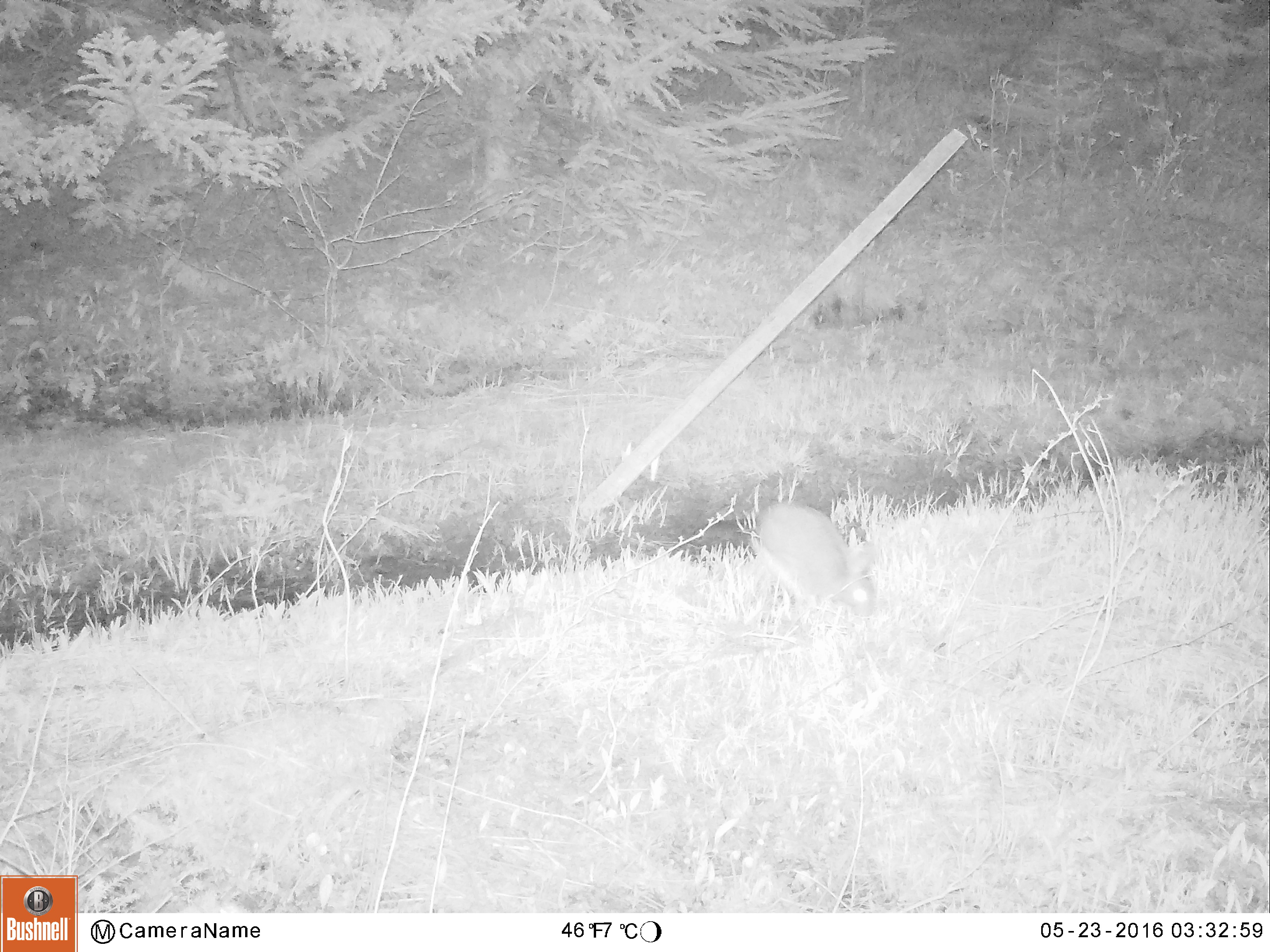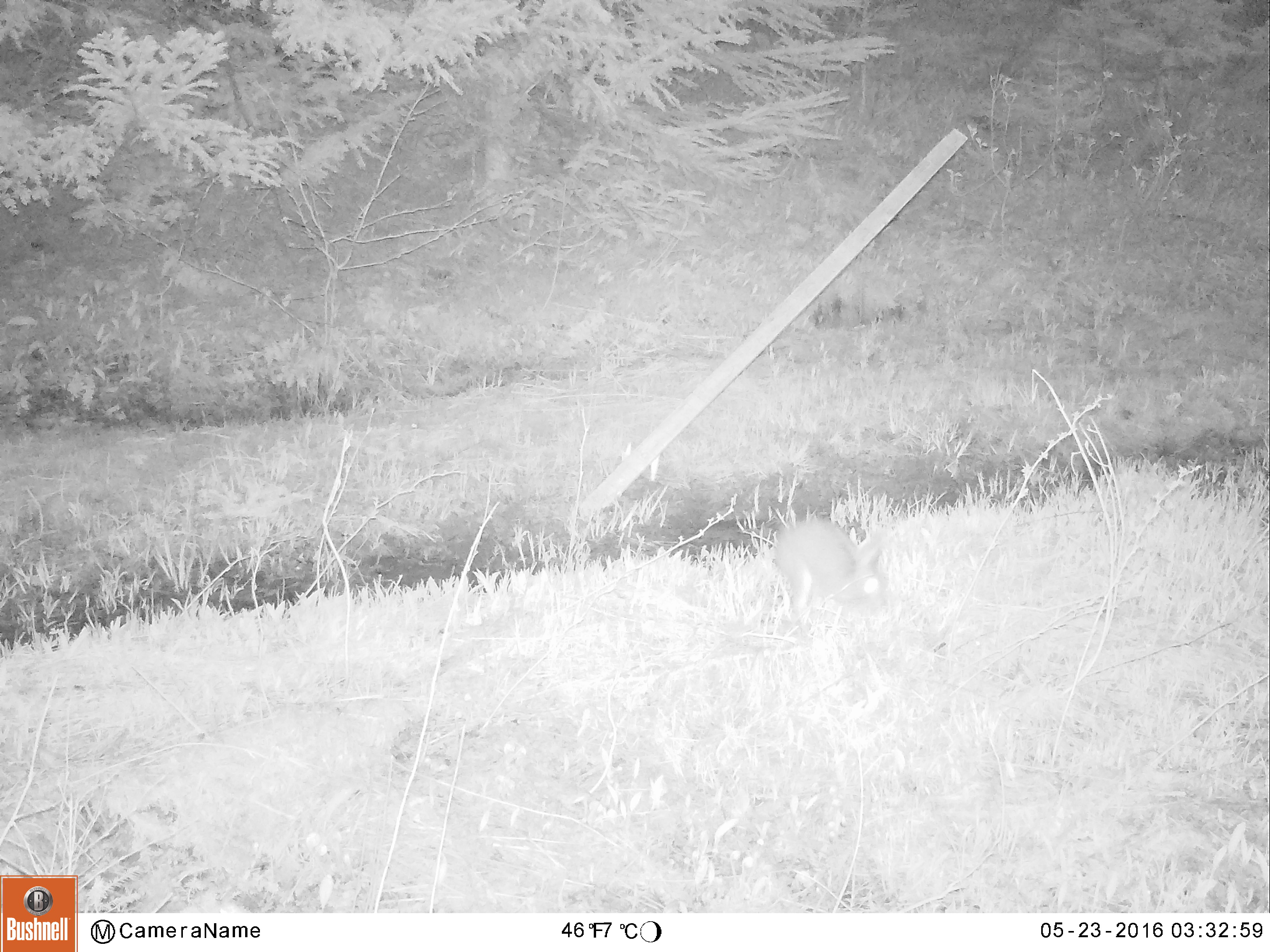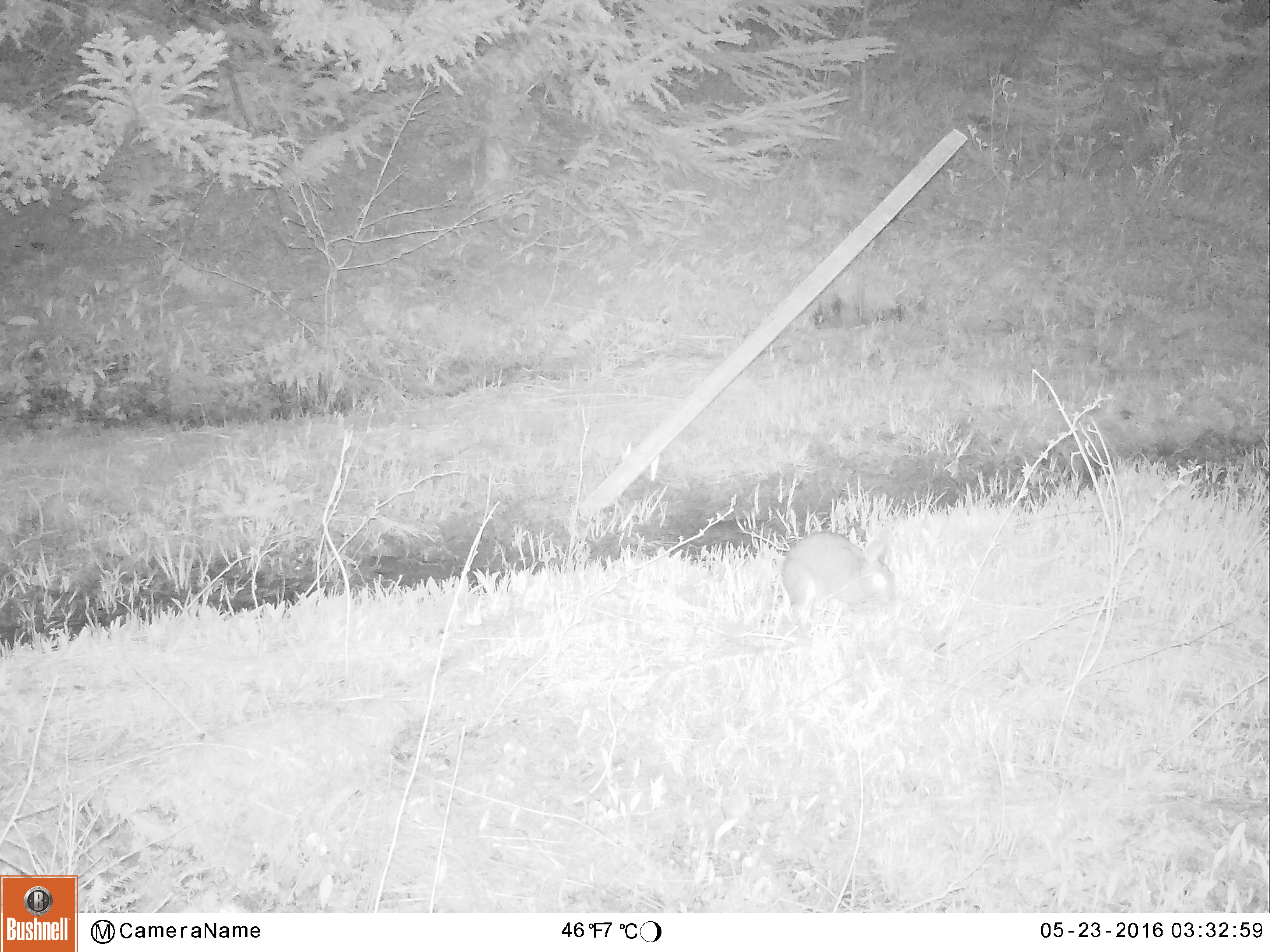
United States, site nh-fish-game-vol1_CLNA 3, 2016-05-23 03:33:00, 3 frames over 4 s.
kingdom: Animalia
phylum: Chordata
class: Mammalia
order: Lagomorpha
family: Leporidae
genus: Lepus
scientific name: Lepus americanus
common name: snowshoe hare